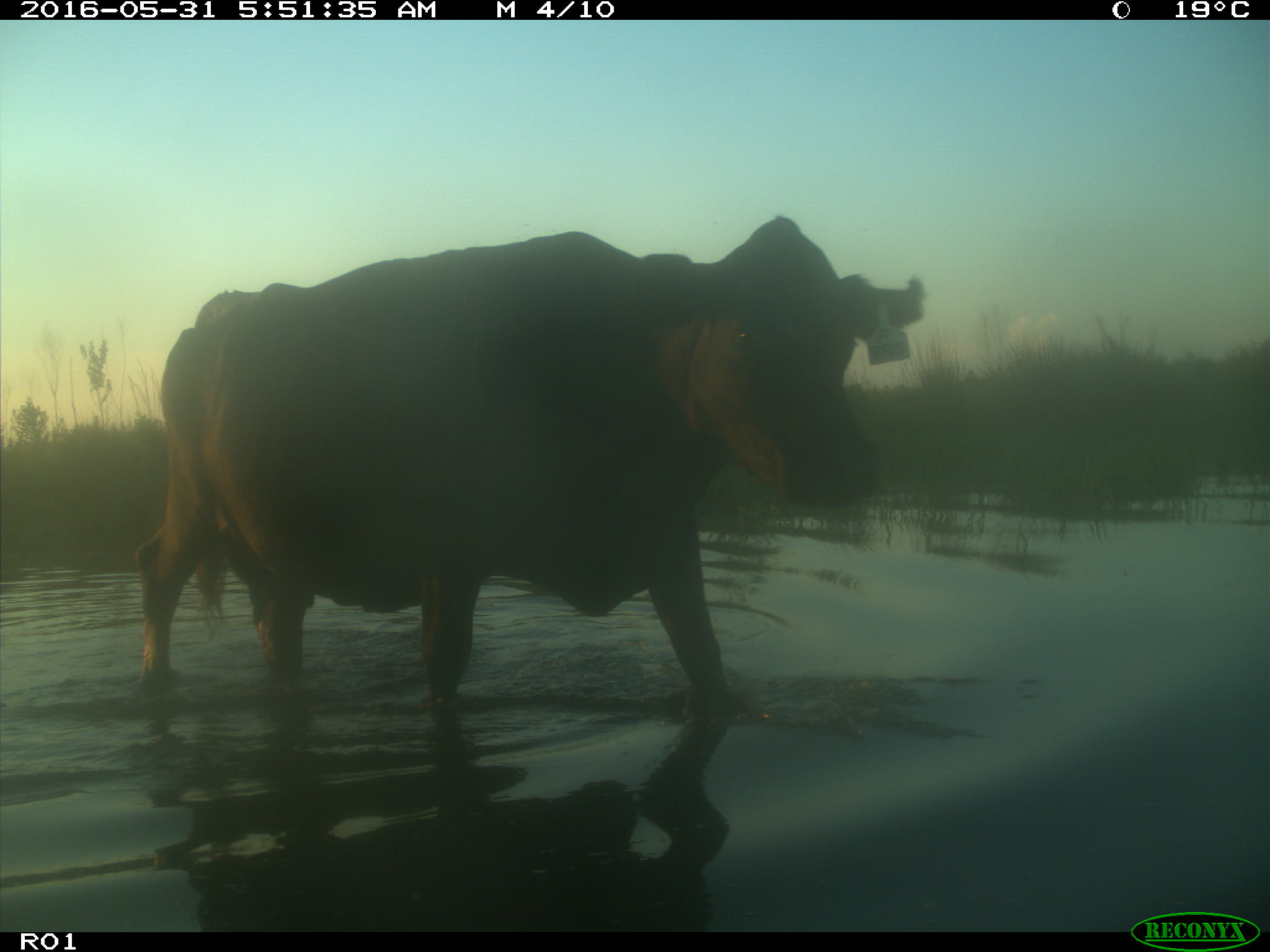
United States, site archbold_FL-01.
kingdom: Animalia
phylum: Chordata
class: Mammalia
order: Artiodactyla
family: Bovidae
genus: Bos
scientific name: Bos taurus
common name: domestic cow